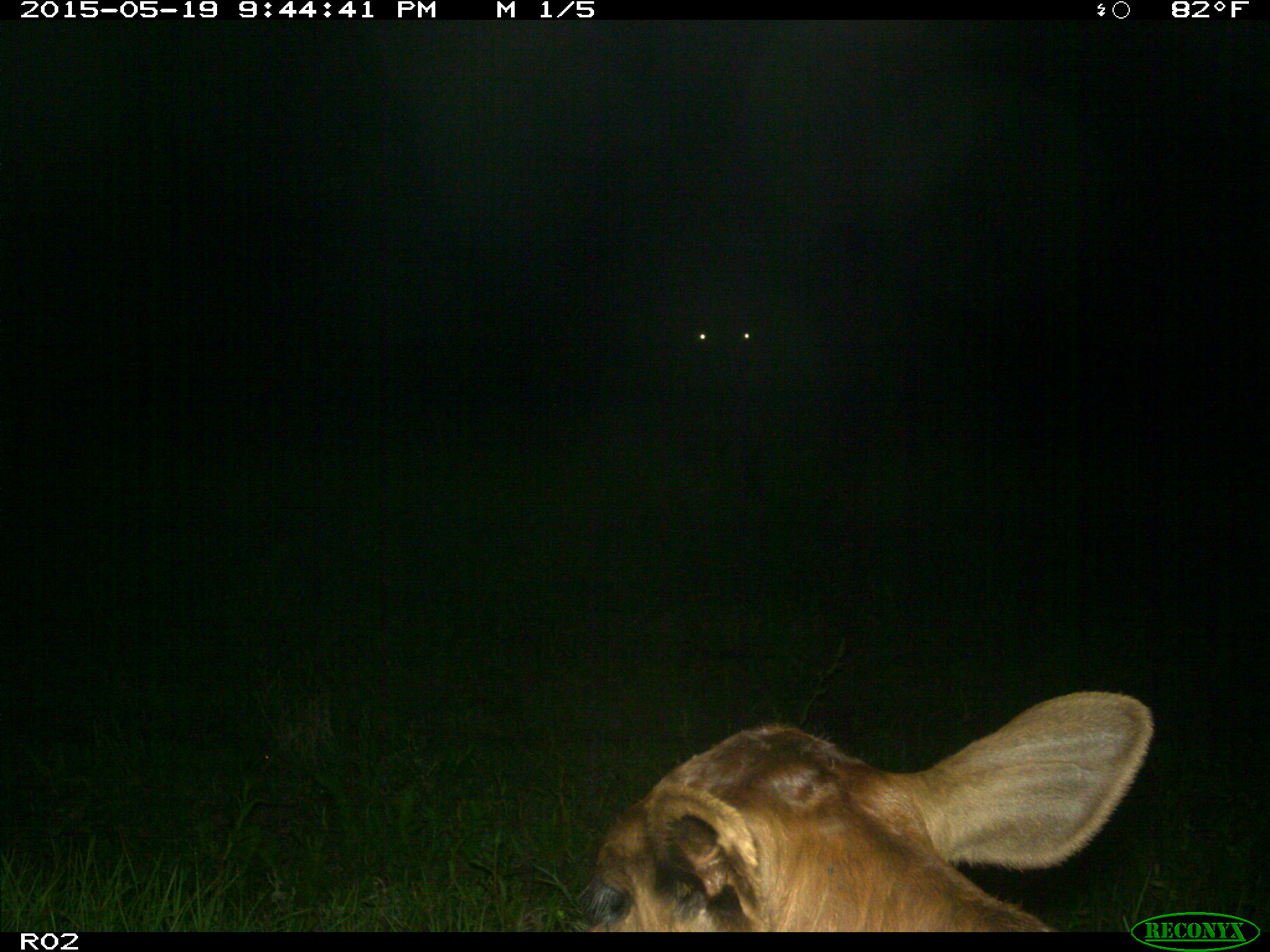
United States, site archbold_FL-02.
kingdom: Animalia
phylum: Chordata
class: Mammalia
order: Artiodactyla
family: Bovidae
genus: Bos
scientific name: Bos taurus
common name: domestic cow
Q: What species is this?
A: Bos taurus (domestic cow).